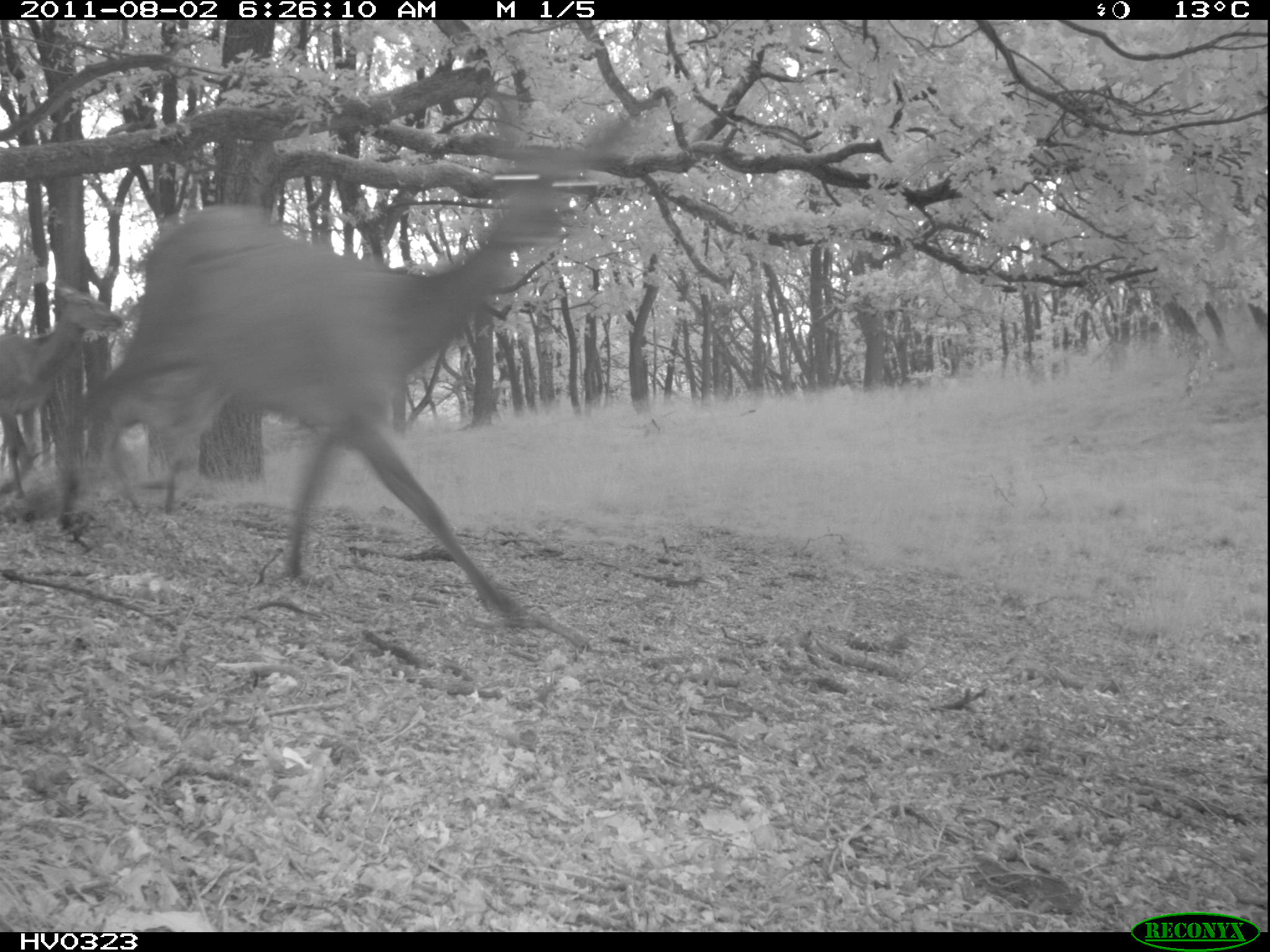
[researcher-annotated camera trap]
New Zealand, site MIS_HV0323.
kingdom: Animalia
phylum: Chordata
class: Mammalia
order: Artiodactyla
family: Cervidae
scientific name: Cervidae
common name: deer